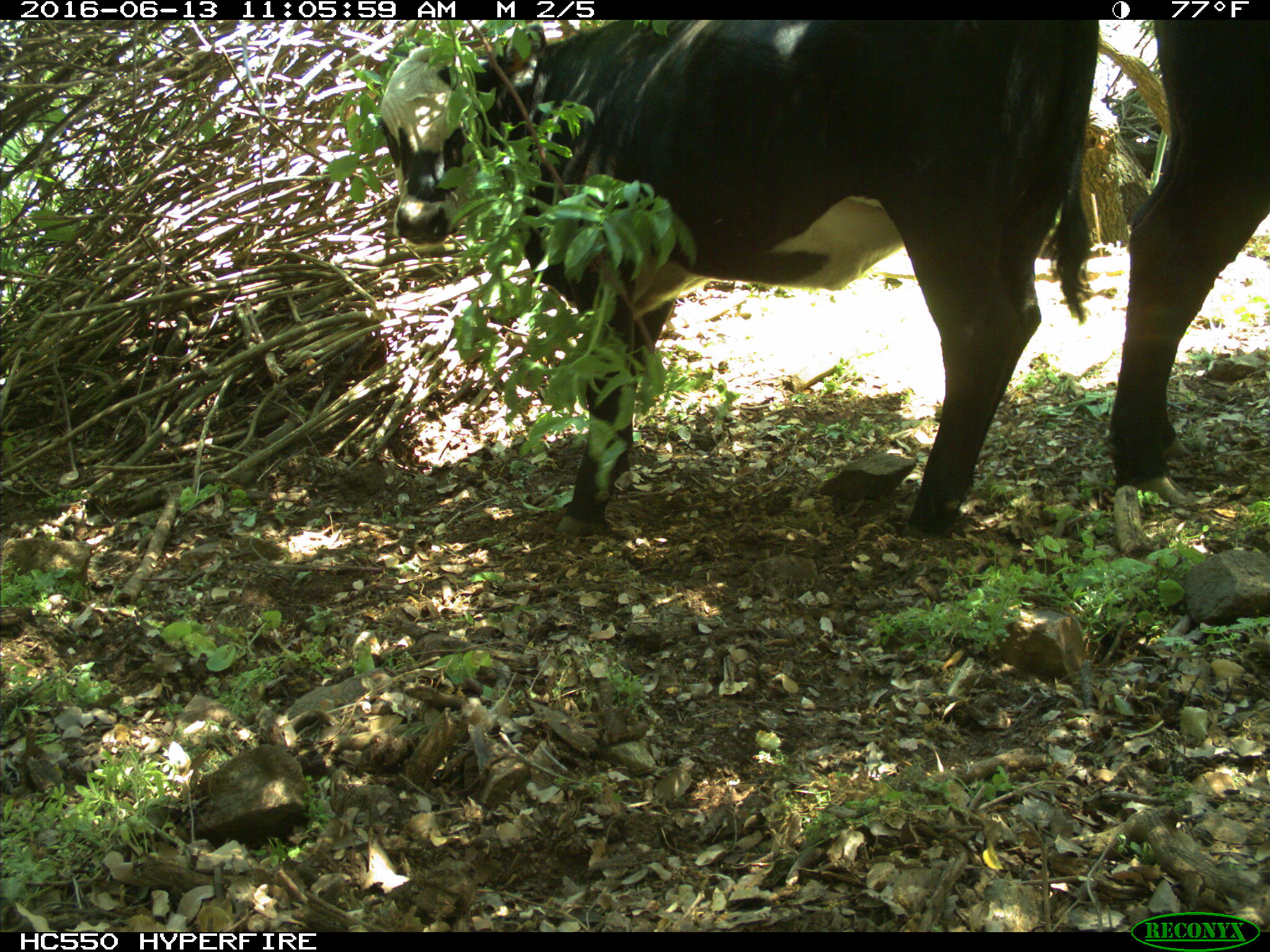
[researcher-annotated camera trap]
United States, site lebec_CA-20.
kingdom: Animalia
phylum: Chordata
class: Mammalia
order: Artiodactyla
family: Bovidae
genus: Bos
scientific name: Bos taurus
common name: domestic cow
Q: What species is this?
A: Bos taurus (domestic cow).